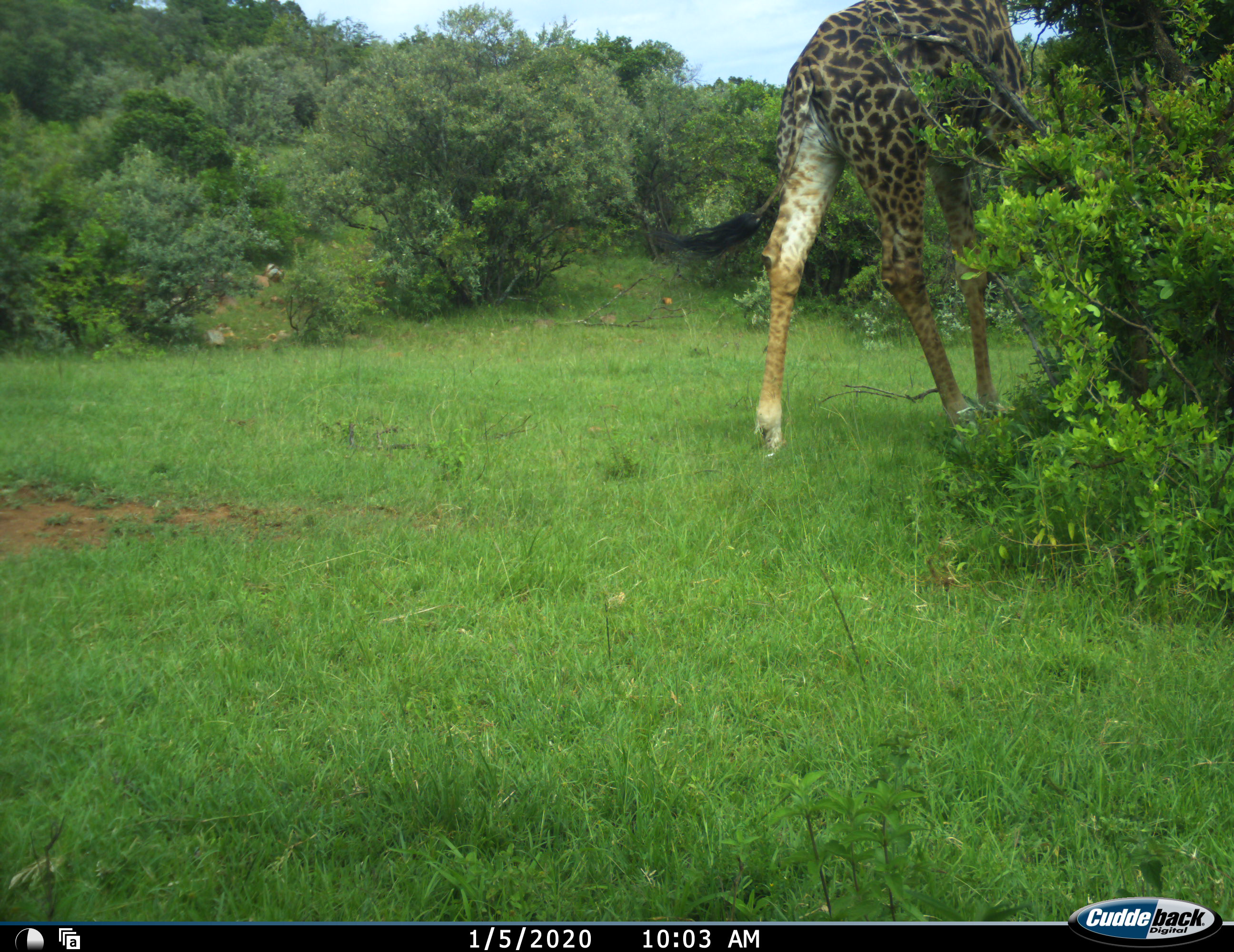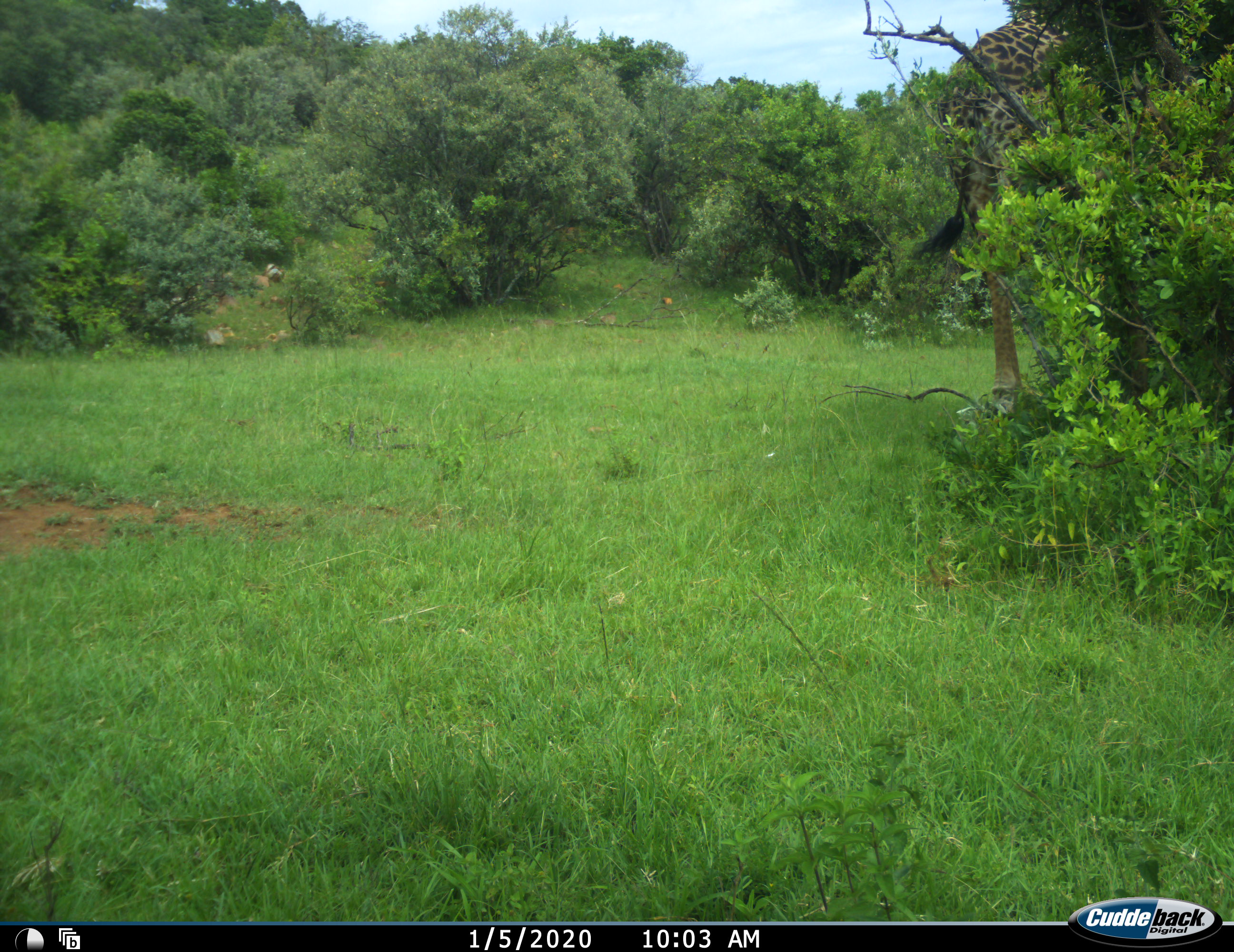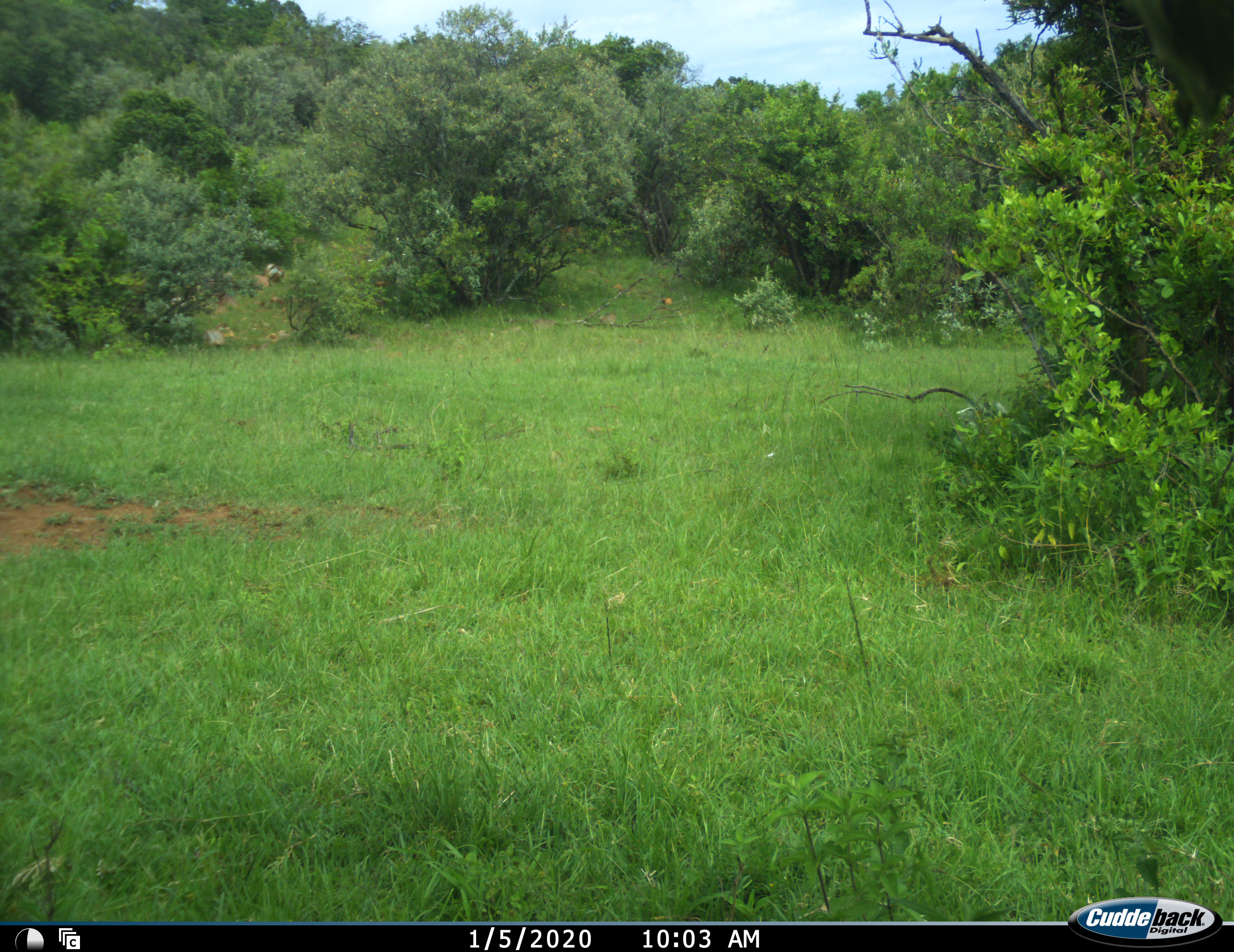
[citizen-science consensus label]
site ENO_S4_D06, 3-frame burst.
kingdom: Animalia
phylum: Chordata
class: Mammalia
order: Artiodactyla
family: Giraffidae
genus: Giraffa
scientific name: Giraffa camelopardalis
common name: giraffe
Giraffe (Giraffa camelopardalis), count 1. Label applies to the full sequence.